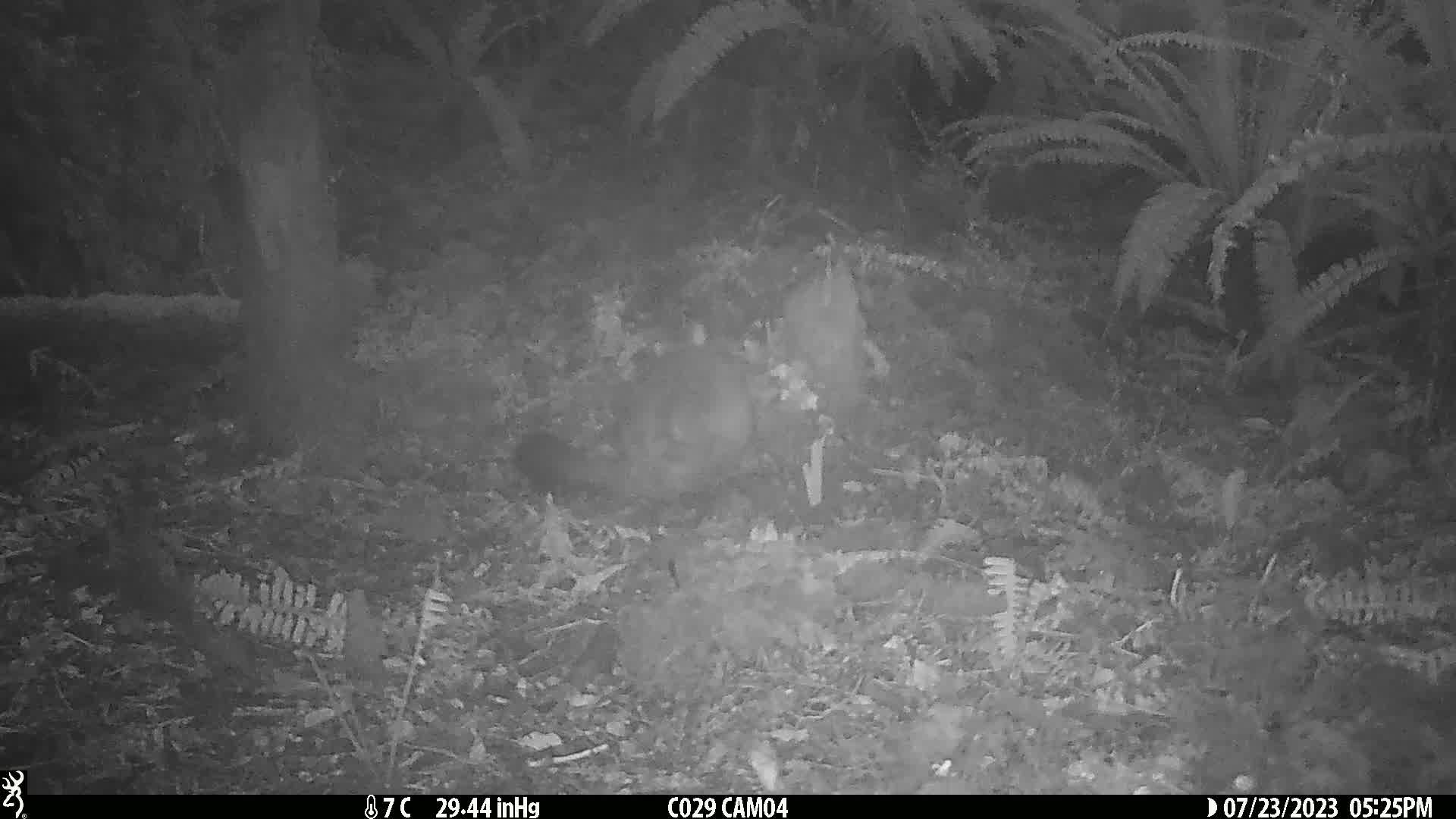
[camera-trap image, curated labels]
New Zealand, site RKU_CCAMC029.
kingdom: Animalia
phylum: Chordata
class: Mammalia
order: Diprotodontia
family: Phalangeridae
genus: Trichosurus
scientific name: Trichosurus vulpecula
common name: common brushtail possum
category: possum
Possum (common brushtail possum) (Trichosurus vulpecula).